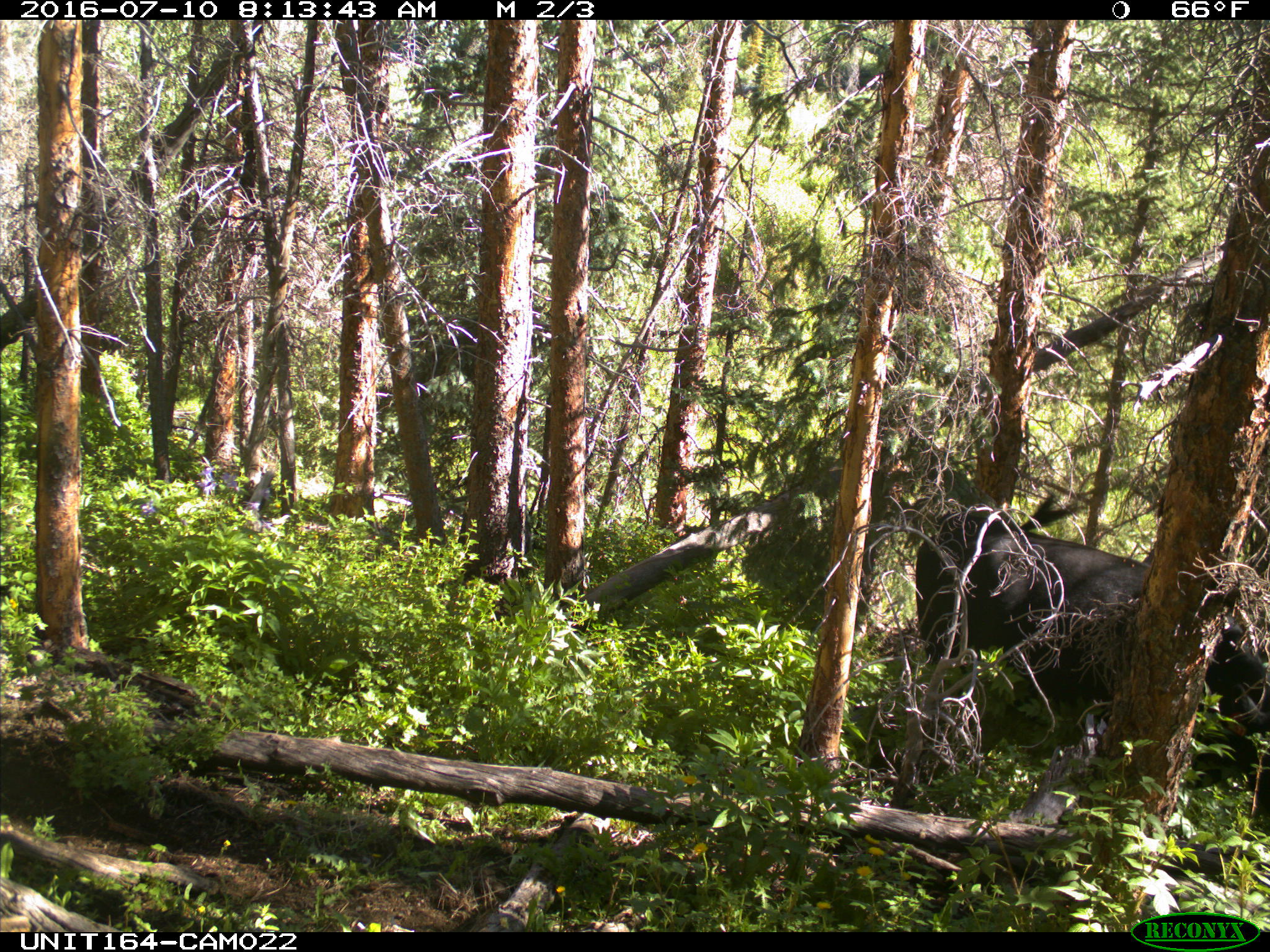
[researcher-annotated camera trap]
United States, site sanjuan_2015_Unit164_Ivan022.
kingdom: Animalia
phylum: Chordata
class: Mammalia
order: Artiodactyla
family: Bovidae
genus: Bos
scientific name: Bos taurus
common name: domestic cow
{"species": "Bos taurus (domestic cow)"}